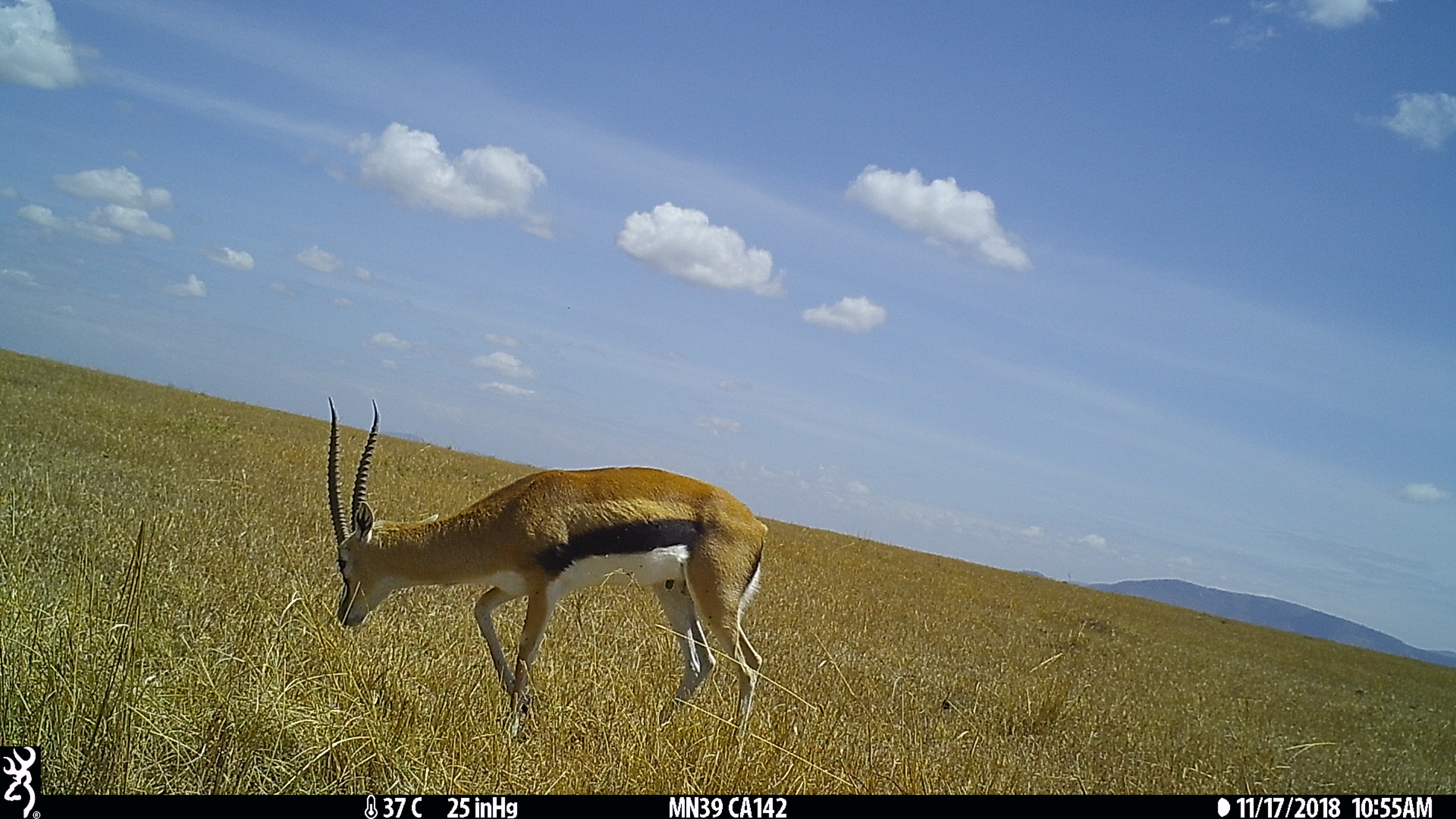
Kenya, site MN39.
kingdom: Animalia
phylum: Chordata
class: Mammalia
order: Artiodactyla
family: Bovidae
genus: Eudorcas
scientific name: Eudorcas thomsonii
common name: thomon's gazelle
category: gazelle thomsons